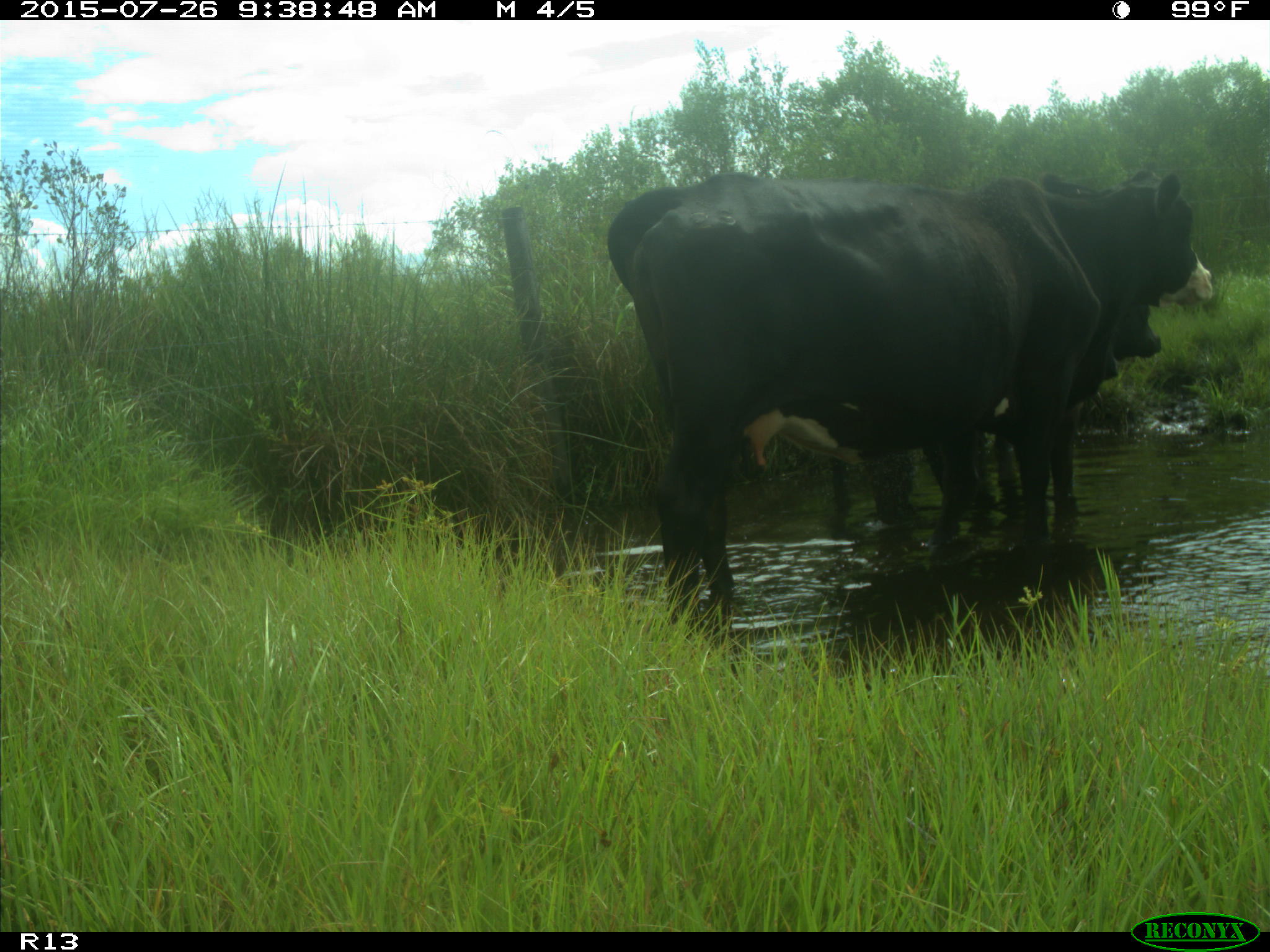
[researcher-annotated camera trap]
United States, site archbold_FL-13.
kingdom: Animalia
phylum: Chordata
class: Mammalia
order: Artiodactyla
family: Bovidae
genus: Bos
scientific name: Bos taurus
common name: domestic cow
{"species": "Bos taurus (domestic cow)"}